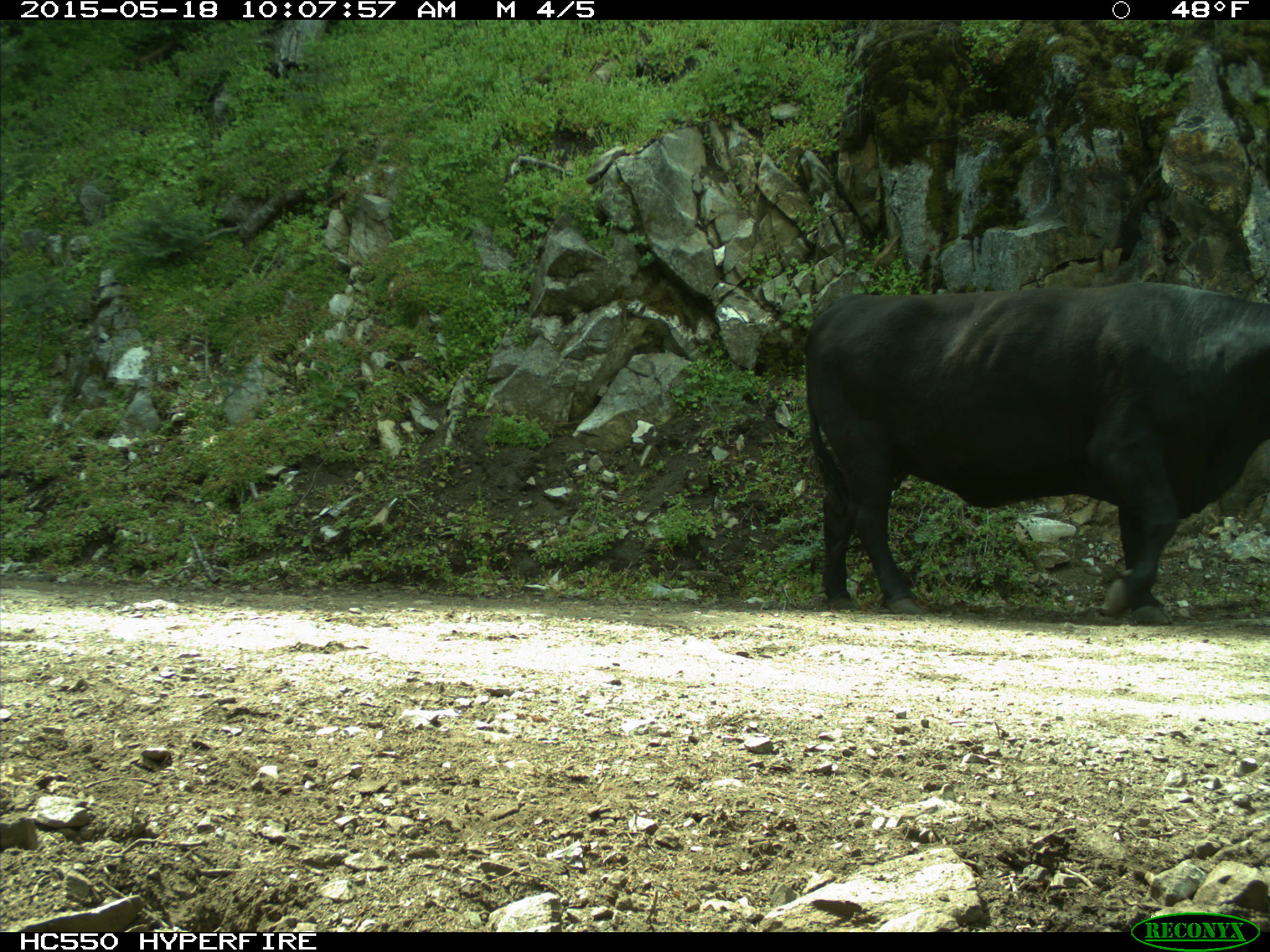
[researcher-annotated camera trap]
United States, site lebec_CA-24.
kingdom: Animalia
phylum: Chordata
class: Mammalia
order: Artiodactyla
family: Bovidae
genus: Bos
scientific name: Bos taurus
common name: domestic cow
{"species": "Bos taurus (domestic cow)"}